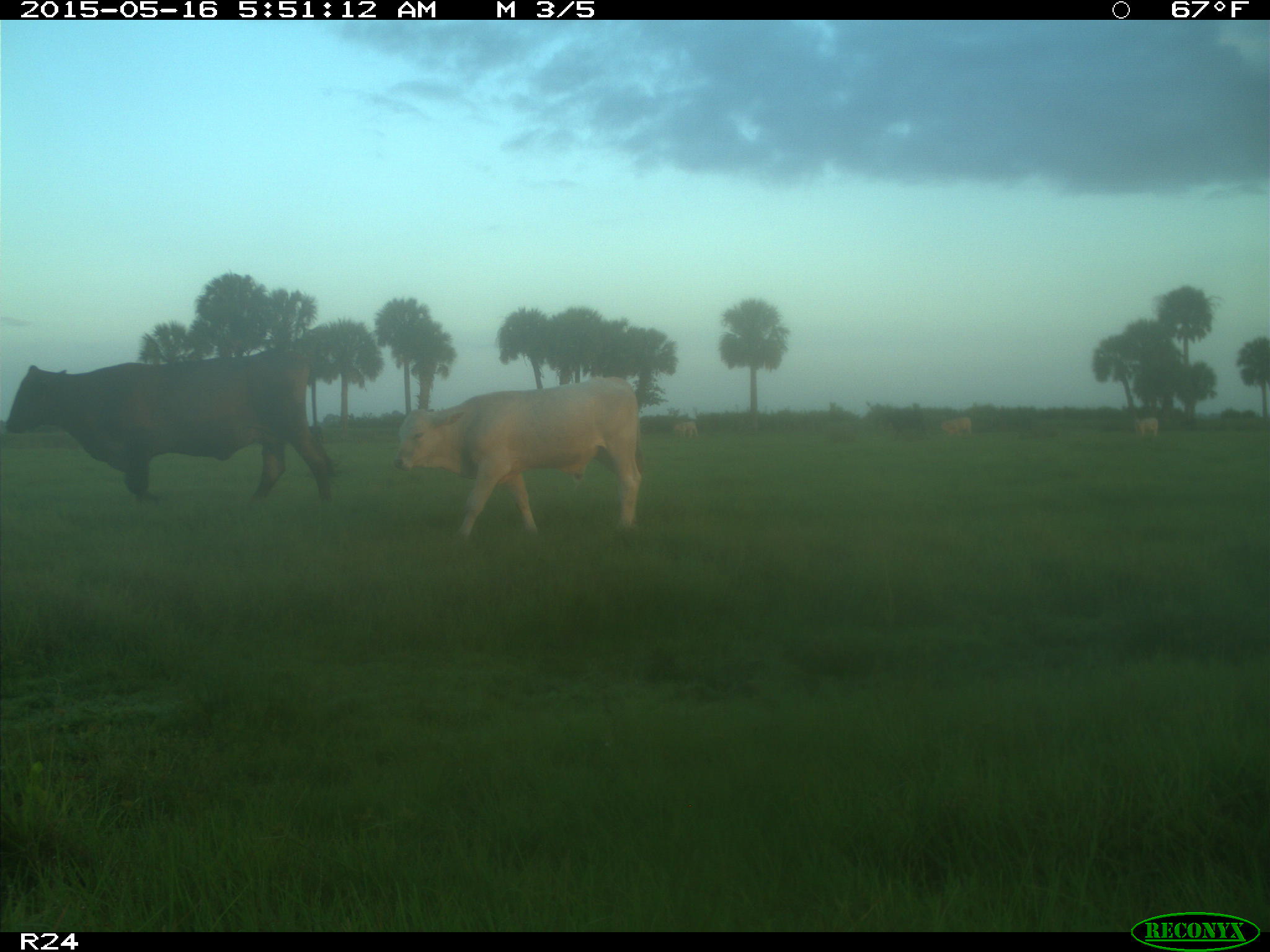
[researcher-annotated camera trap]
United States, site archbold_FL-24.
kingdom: Animalia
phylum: Chordata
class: Mammalia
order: Artiodactyla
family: Bovidae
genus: Bos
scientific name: Bos taurus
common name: domestic cow